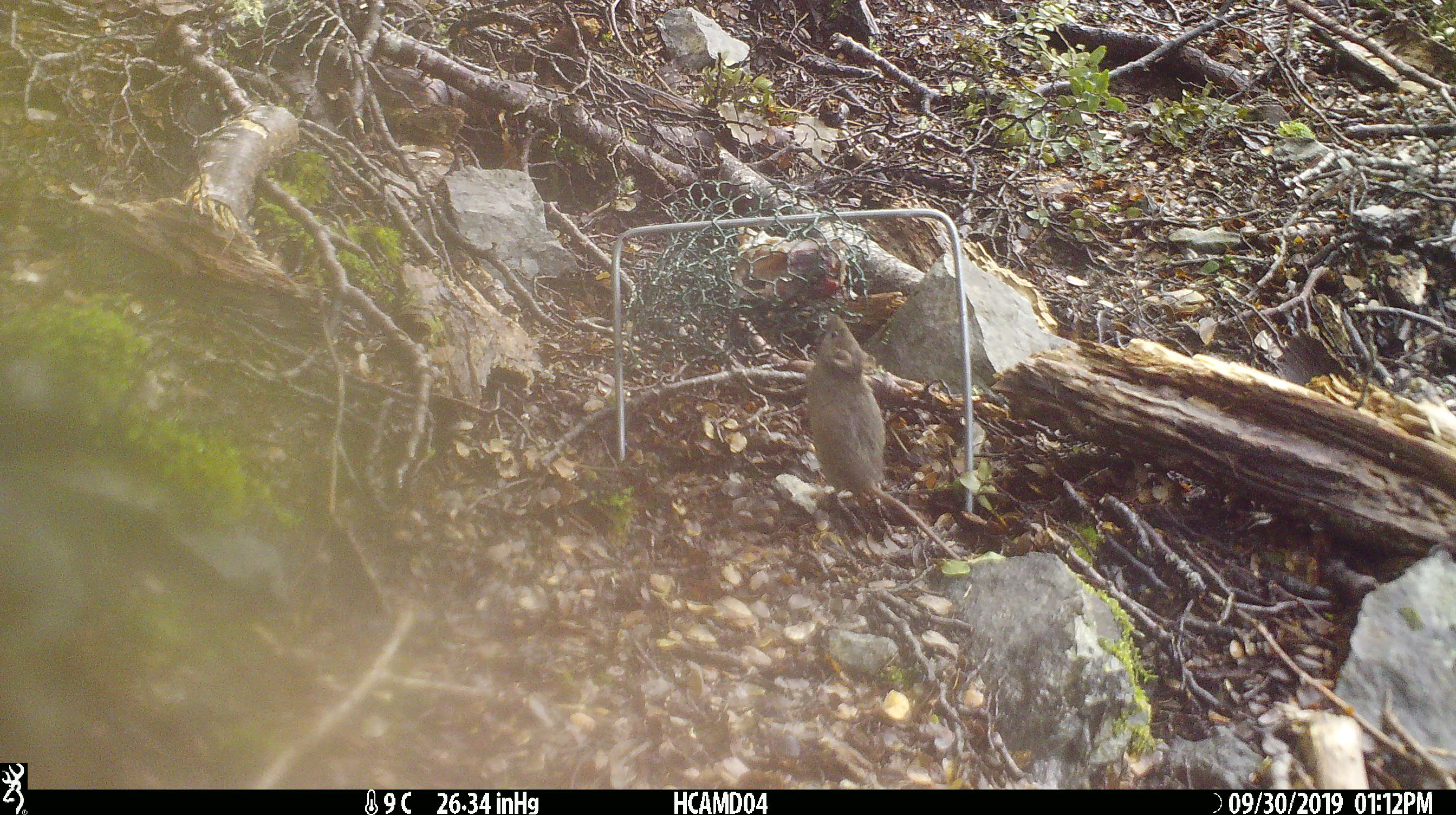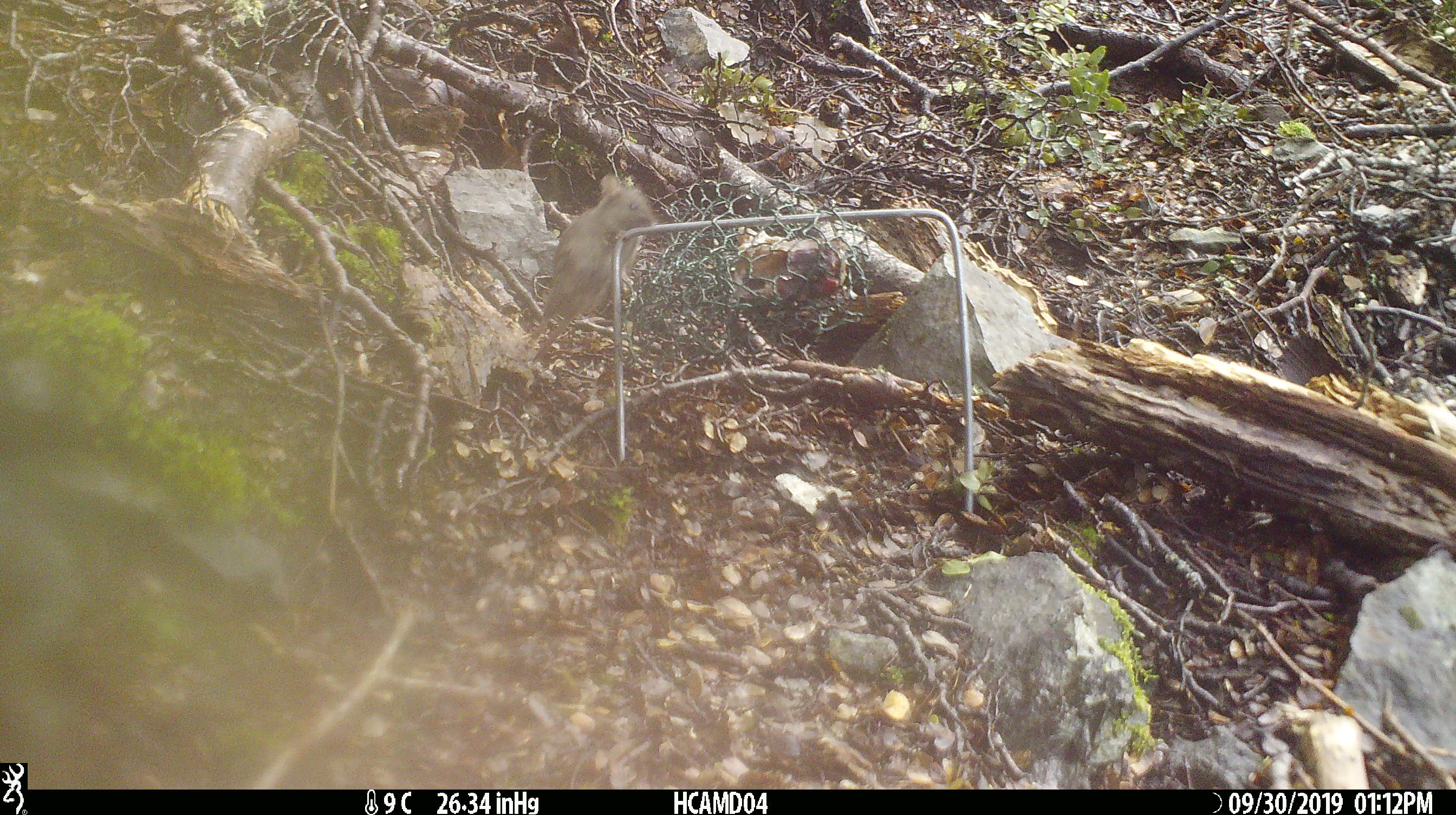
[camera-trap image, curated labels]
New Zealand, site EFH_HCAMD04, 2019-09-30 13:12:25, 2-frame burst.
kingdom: Animalia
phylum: Chordata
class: Mammalia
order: Rodentia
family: Muridae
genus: Mus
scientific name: Mus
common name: mouse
Mouse (Mus).